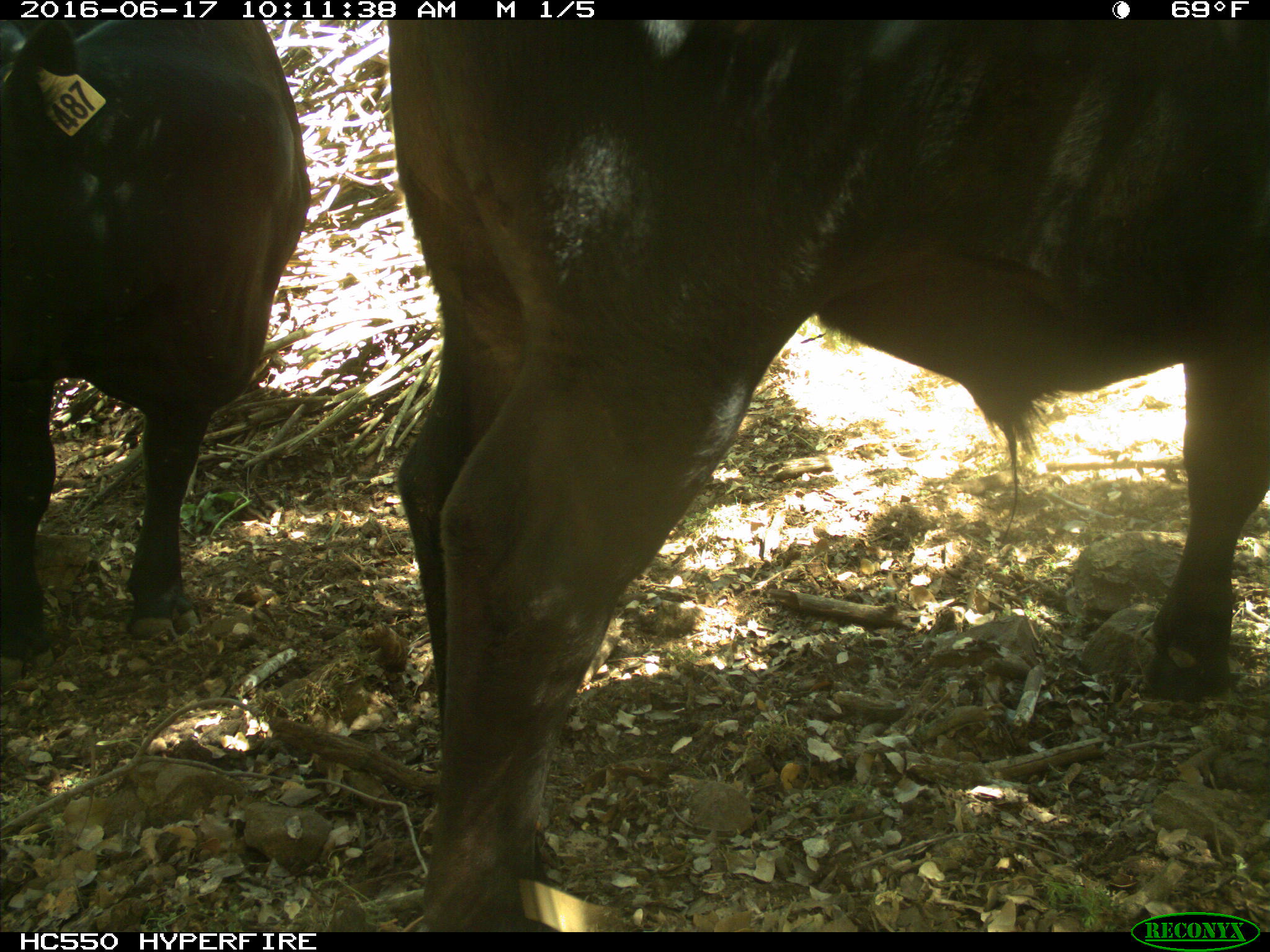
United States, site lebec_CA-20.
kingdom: Animalia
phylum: Chordata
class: Mammalia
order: Artiodactyla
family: Bovidae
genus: Bos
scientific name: Bos taurus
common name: domestic cow